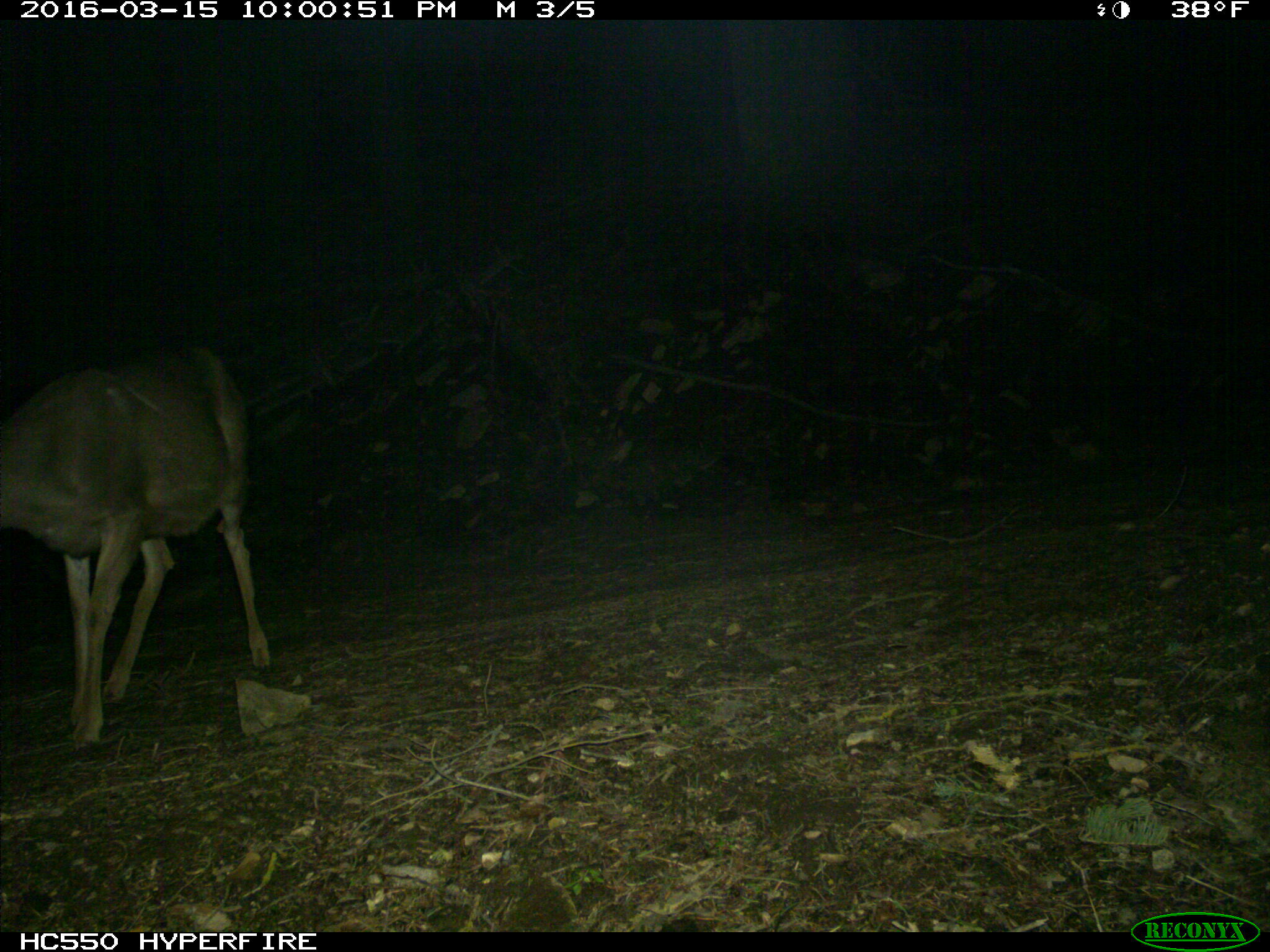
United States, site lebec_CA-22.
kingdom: Animalia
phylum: Chordata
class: Mammalia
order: Artiodactyla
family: Cervidae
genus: Odocoileus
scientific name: Odocoileus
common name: deer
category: unidentified deer